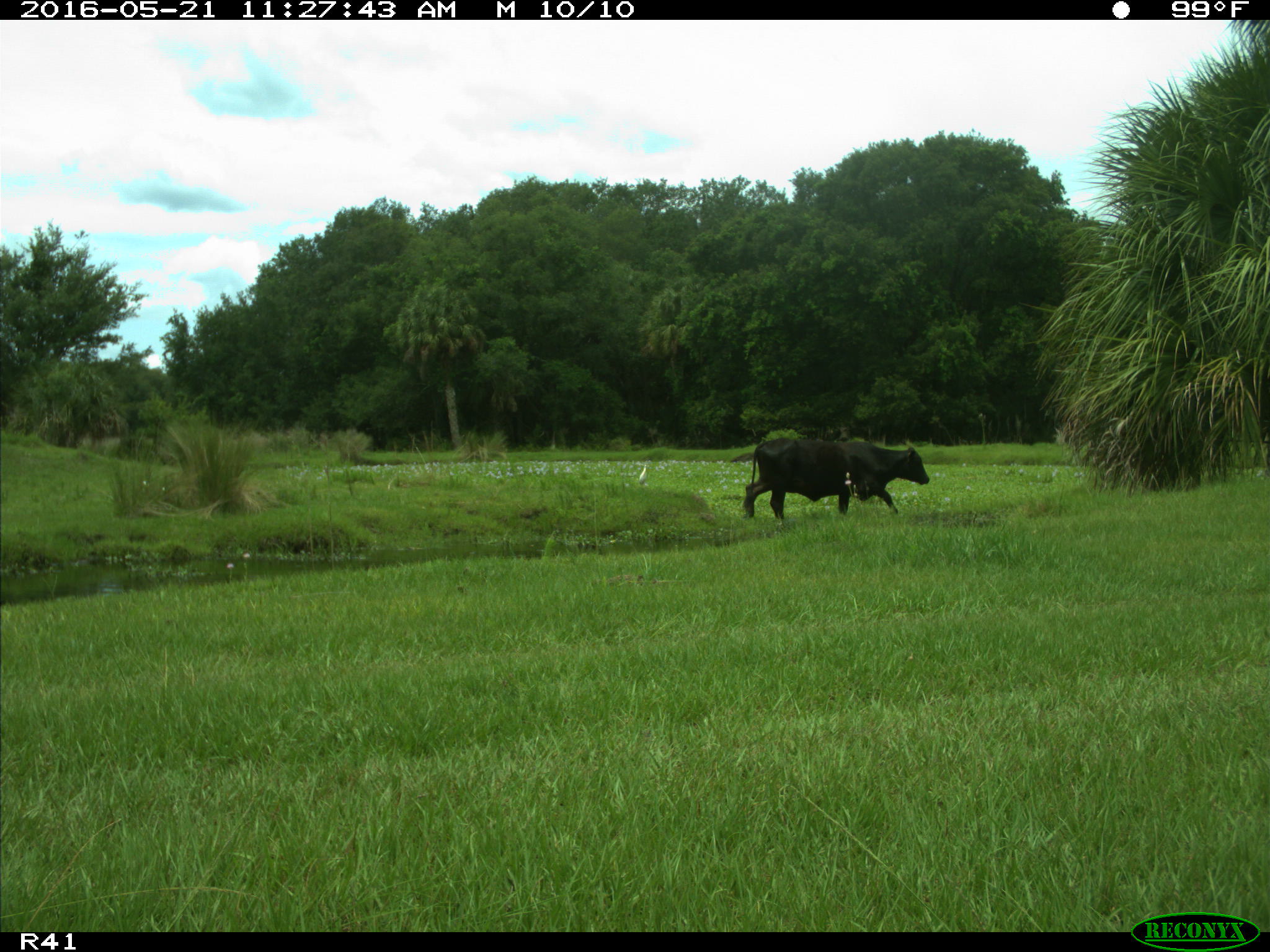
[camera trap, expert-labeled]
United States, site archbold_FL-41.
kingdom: Animalia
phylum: Chordata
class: Mammalia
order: Artiodactyla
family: Bovidae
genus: Bos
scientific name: Bos taurus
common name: domestic cow